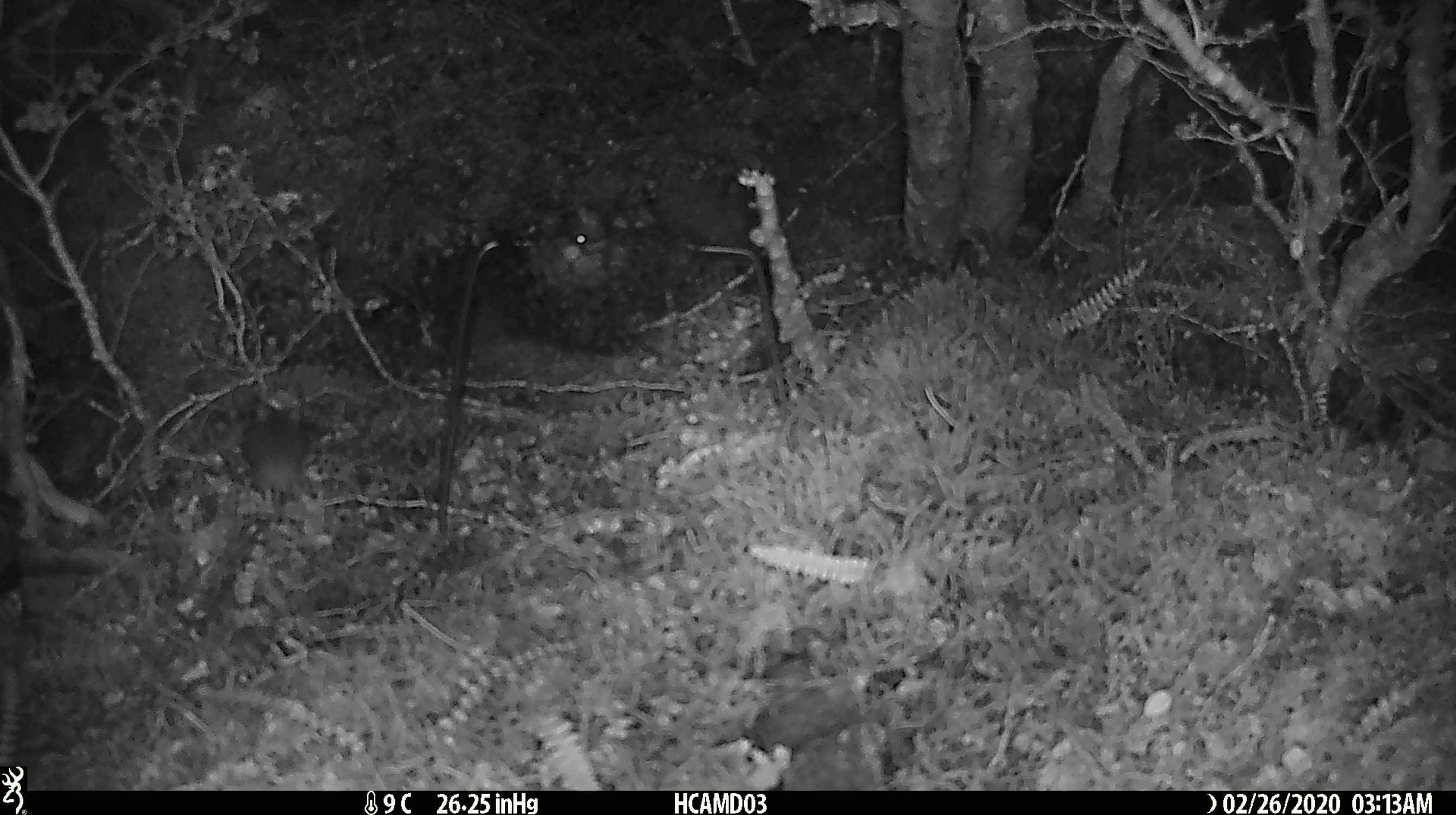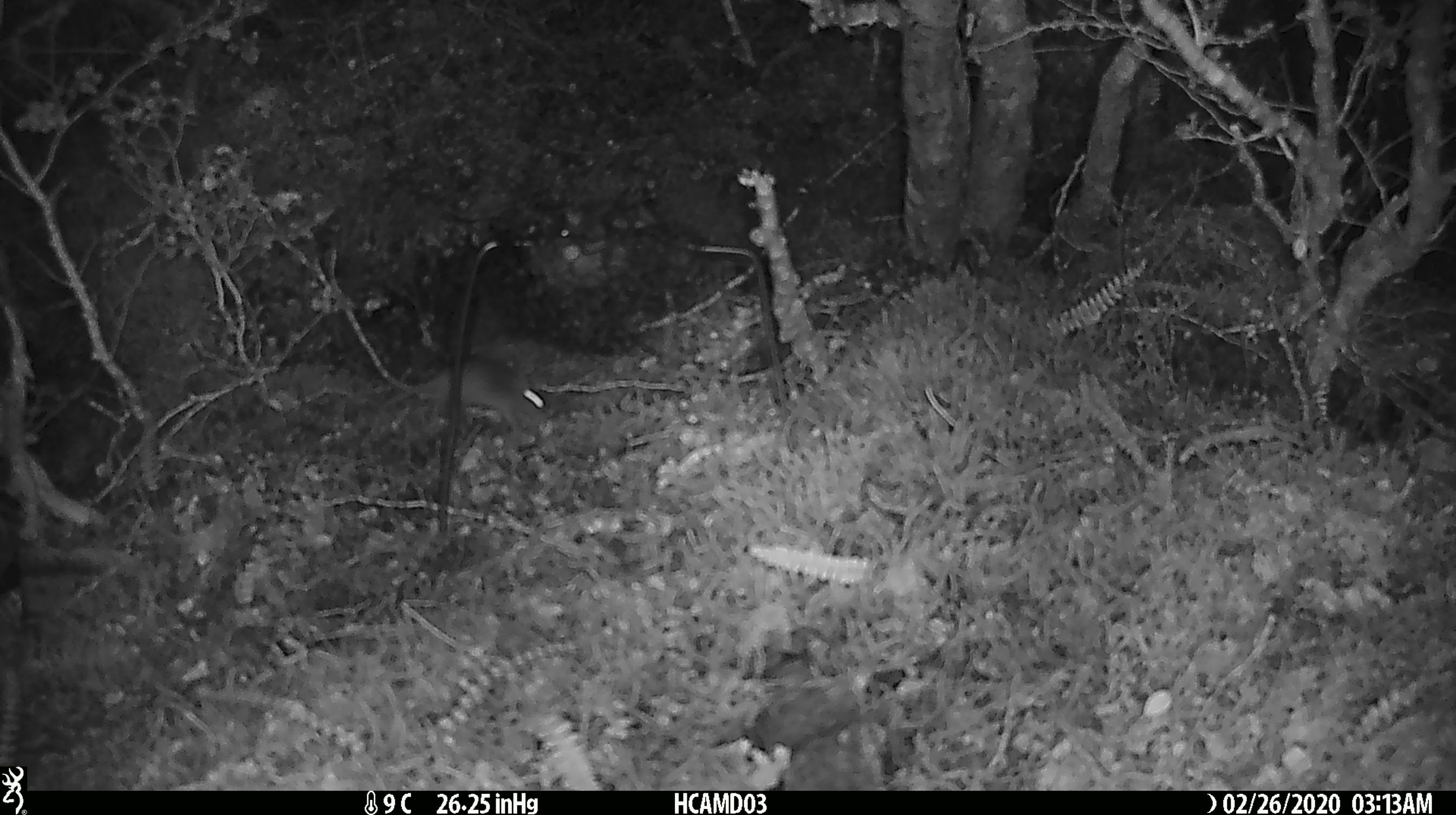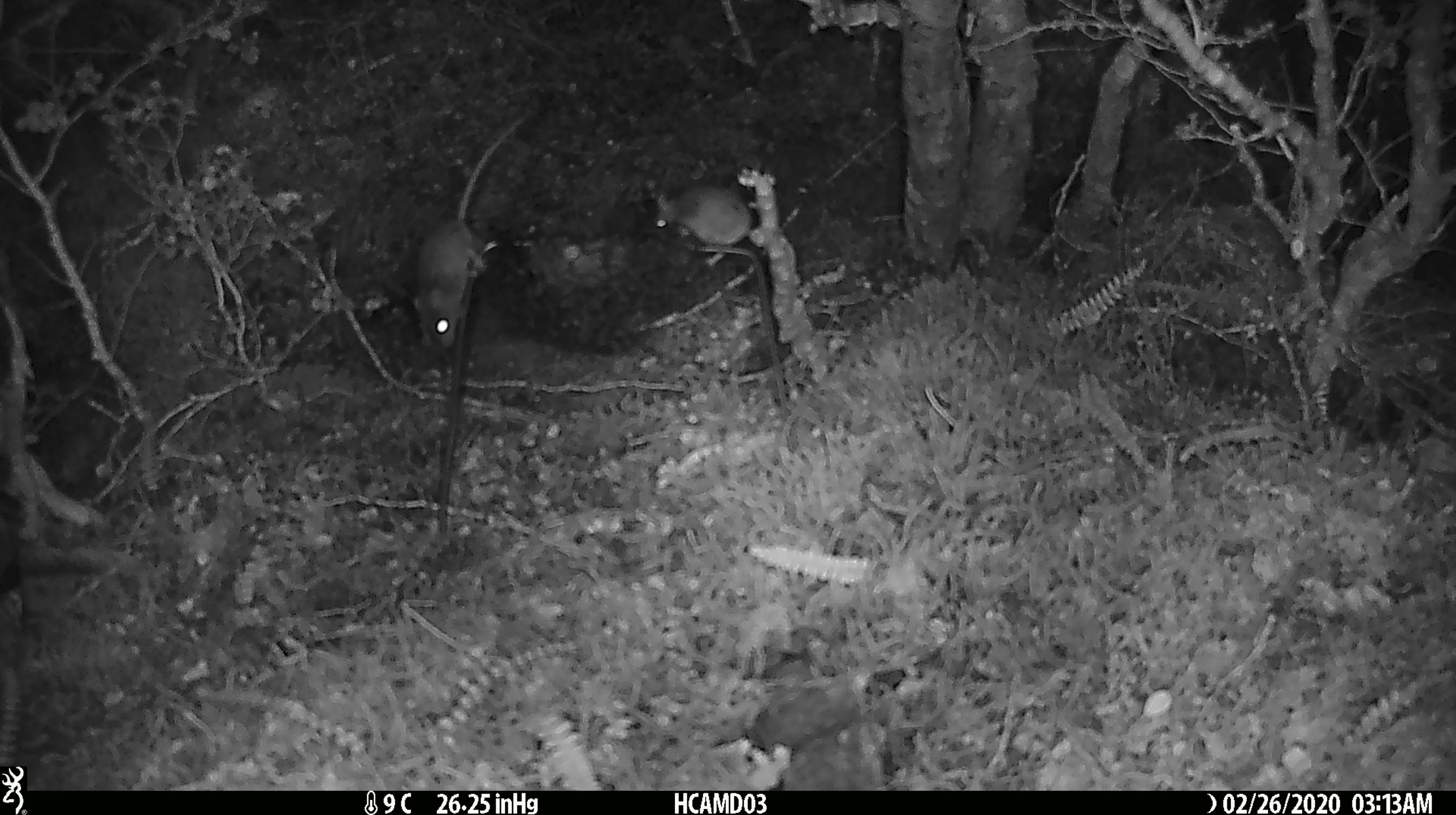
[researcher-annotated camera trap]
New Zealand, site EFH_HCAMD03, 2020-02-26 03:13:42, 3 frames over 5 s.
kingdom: Animalia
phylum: Chordata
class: Mammalia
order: Rodentia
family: Muridae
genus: Mus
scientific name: Mus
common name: mouse